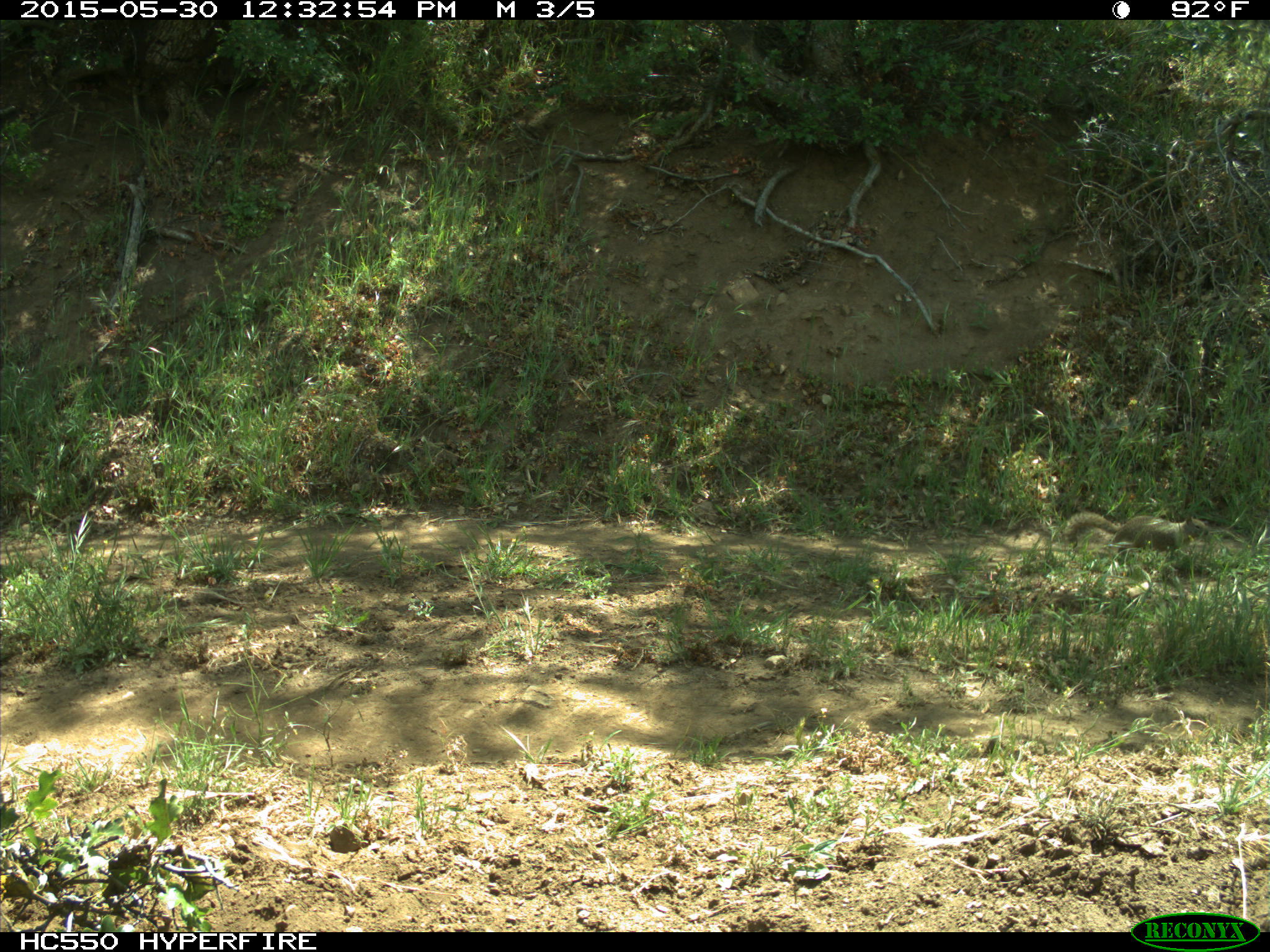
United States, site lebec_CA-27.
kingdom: Animalia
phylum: Chordata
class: Mammalia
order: Rodentia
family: Sciuridae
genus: Otospermophilus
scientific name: Otospermophilus beecheyi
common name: california ground squirrel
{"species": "Otospermophilus beecheyi (california ground squirrel)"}